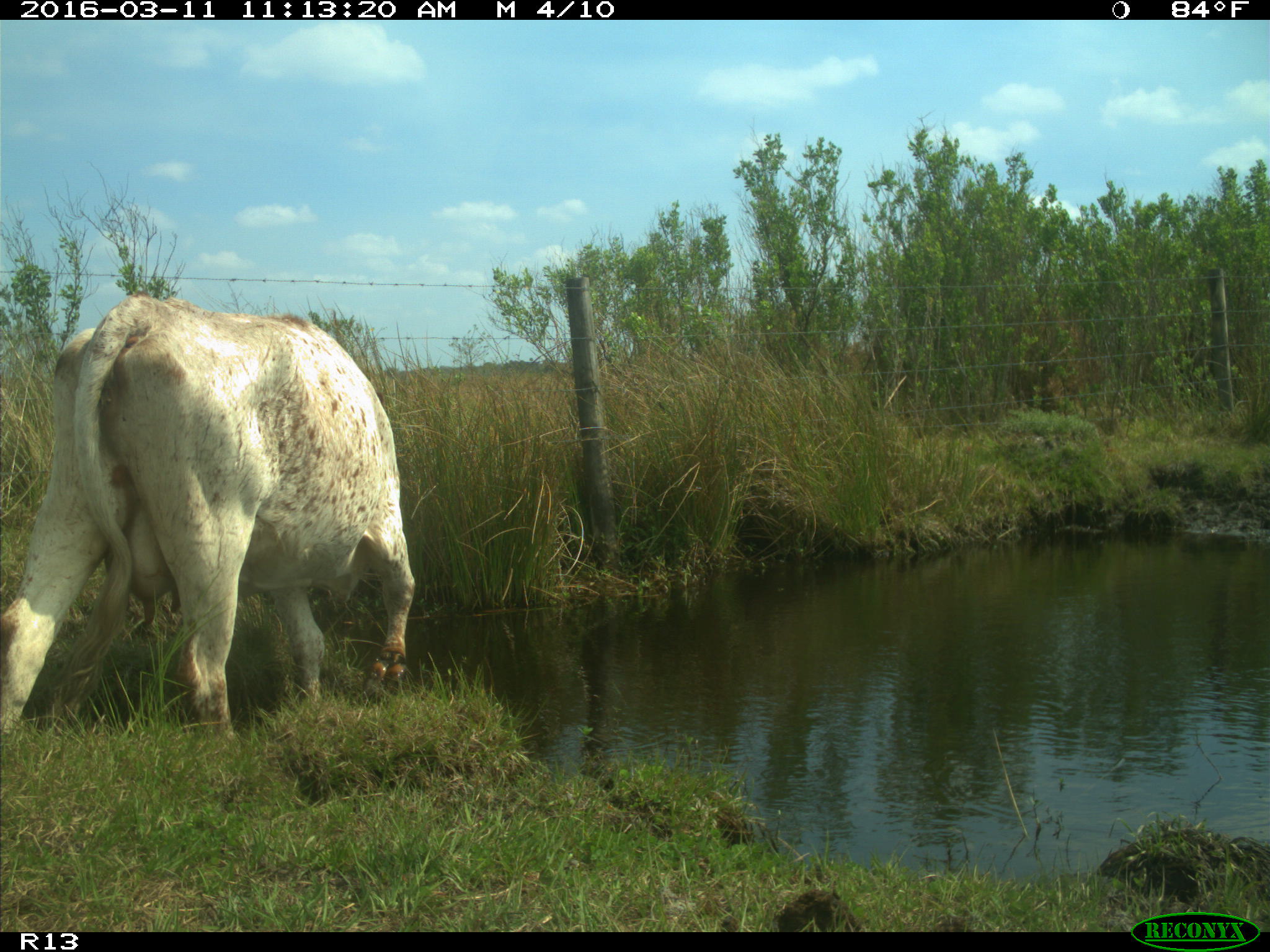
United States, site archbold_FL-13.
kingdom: Animalia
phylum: Chordata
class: Mammalia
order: Artiodactyla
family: Bovidae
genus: Bos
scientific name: Bos taurus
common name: domestic cow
Bos taurus (domestic cow).